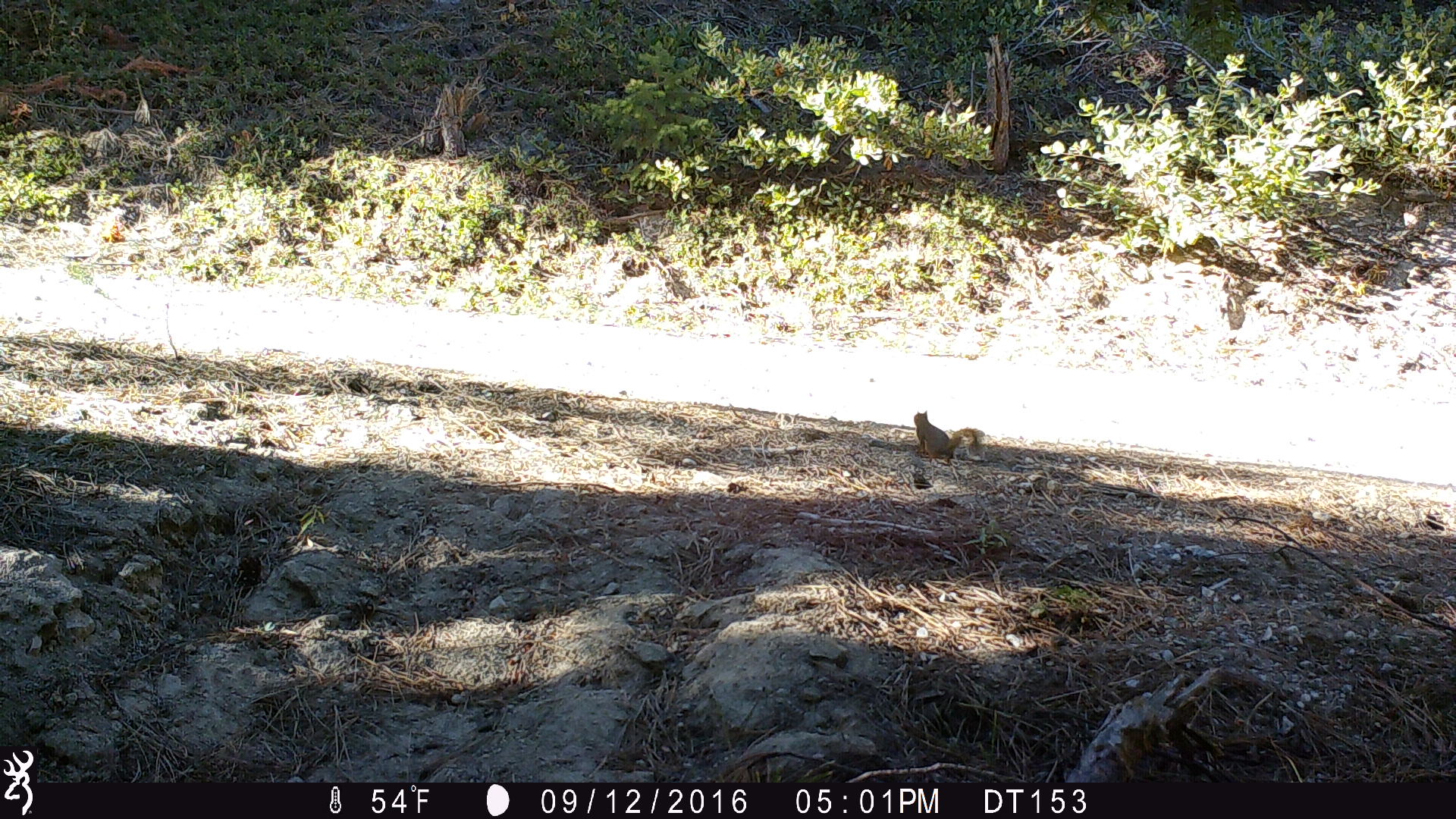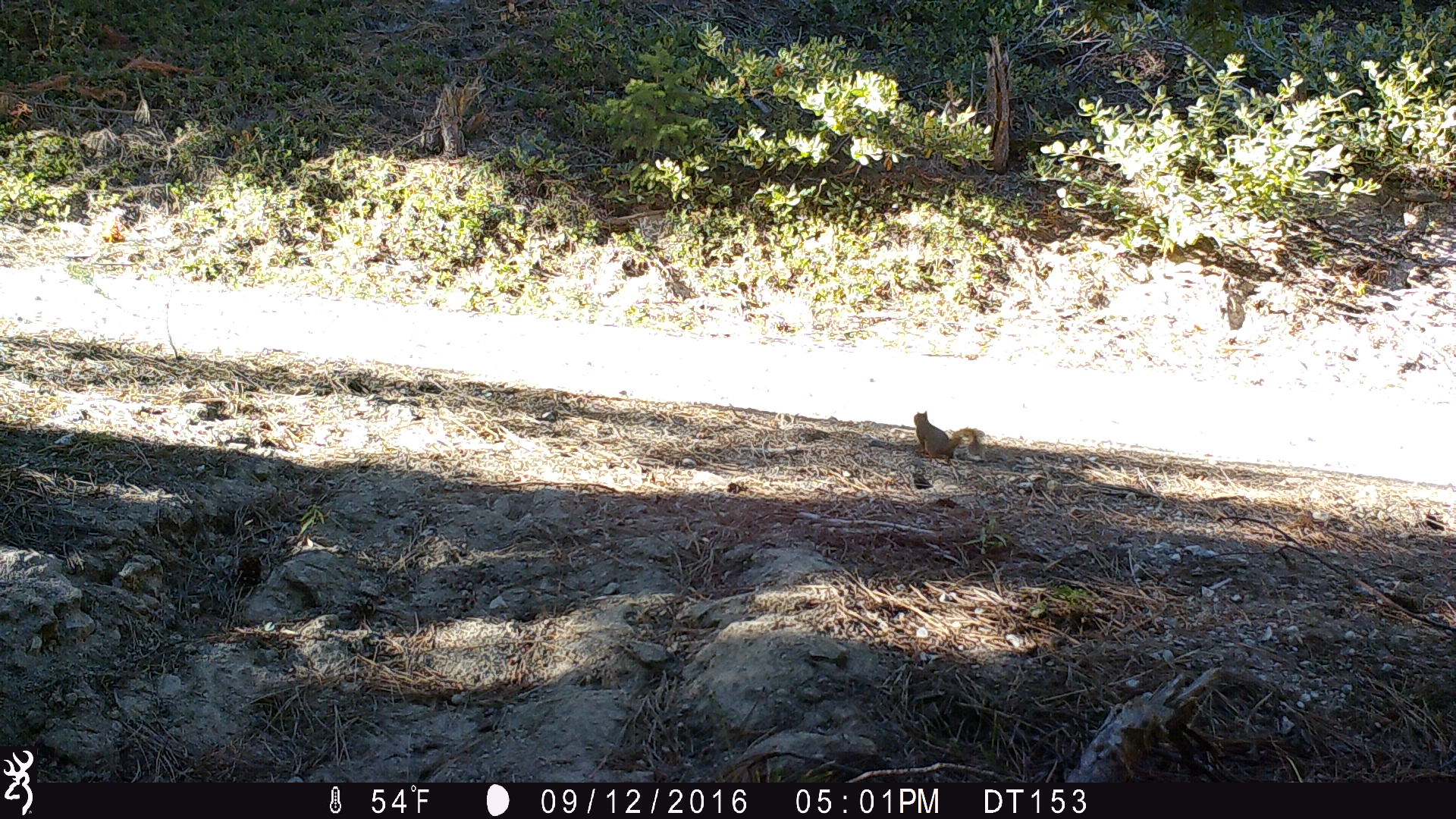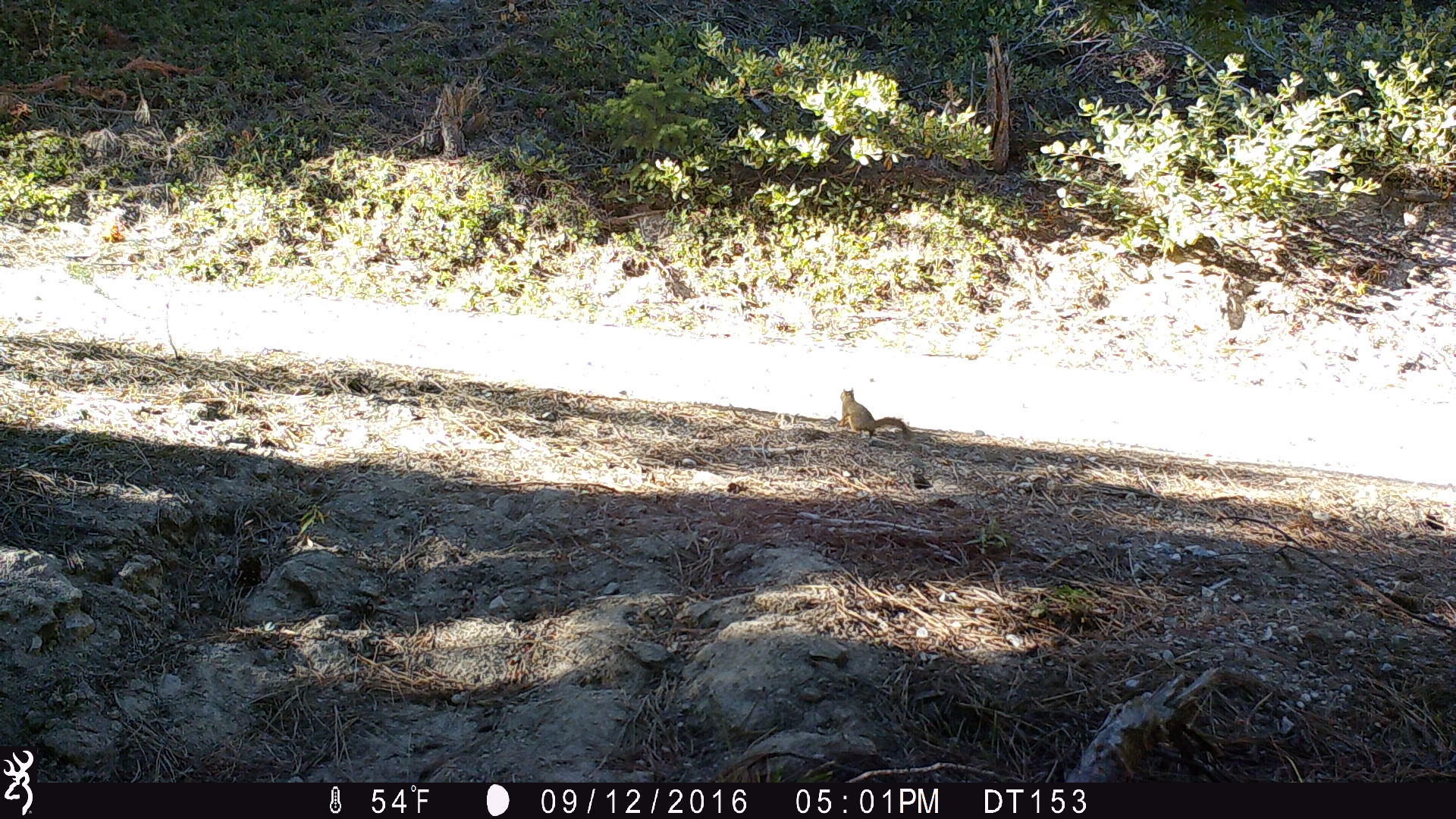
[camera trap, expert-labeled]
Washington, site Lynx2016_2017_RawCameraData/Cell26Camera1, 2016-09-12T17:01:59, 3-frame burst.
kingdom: Animalia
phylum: Chordata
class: Mammalia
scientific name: Mammalia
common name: small mammal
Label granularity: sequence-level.